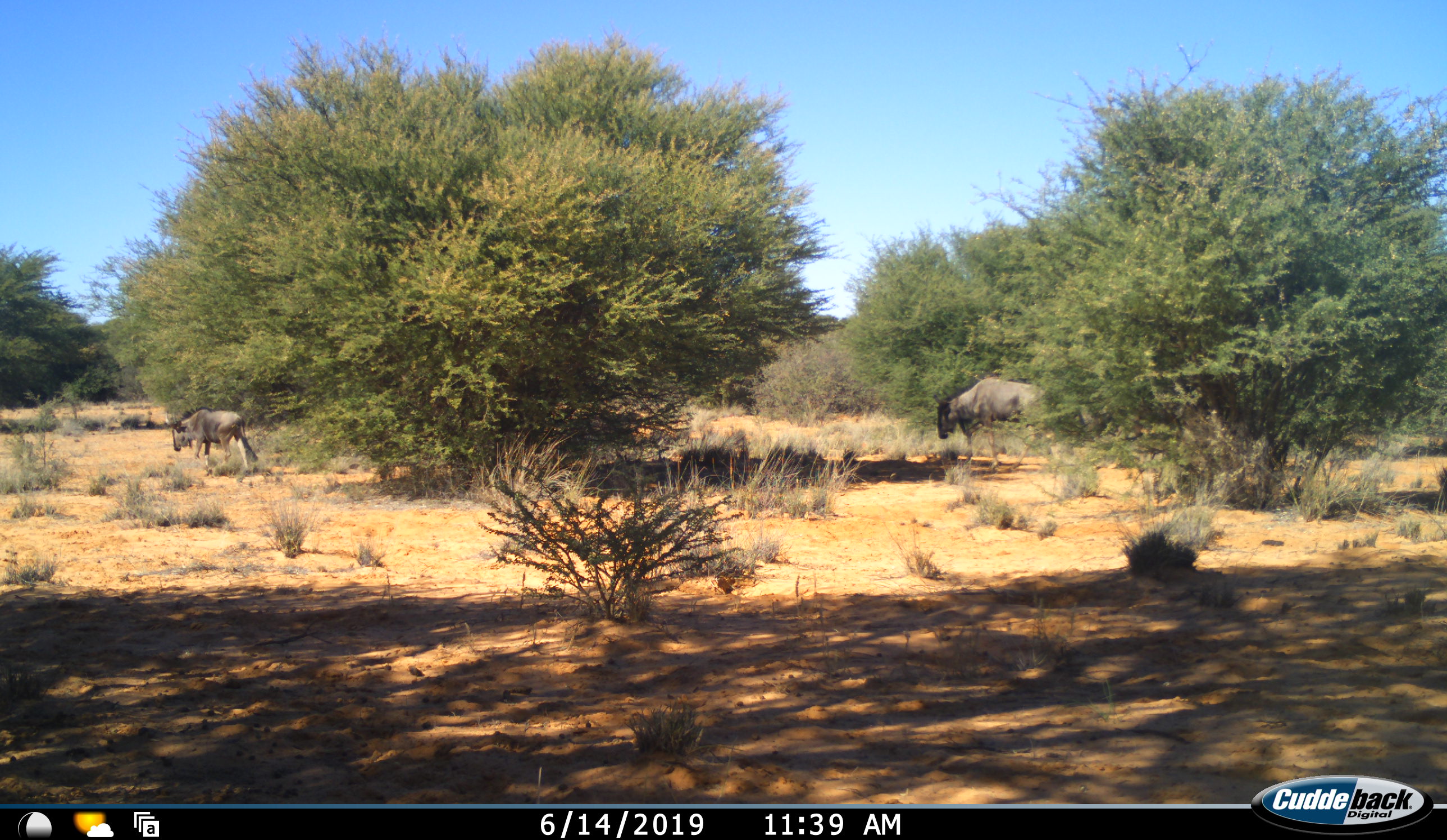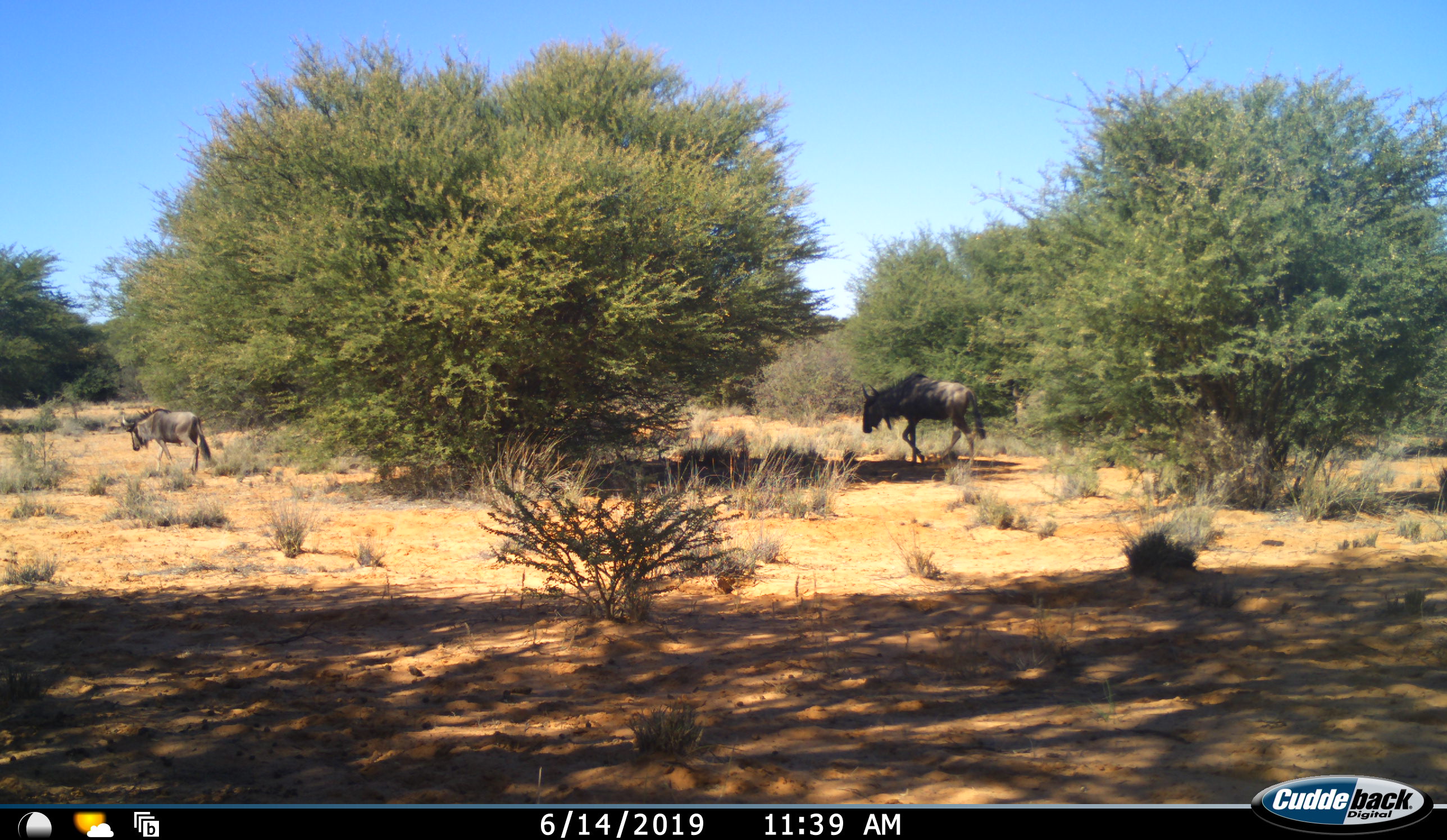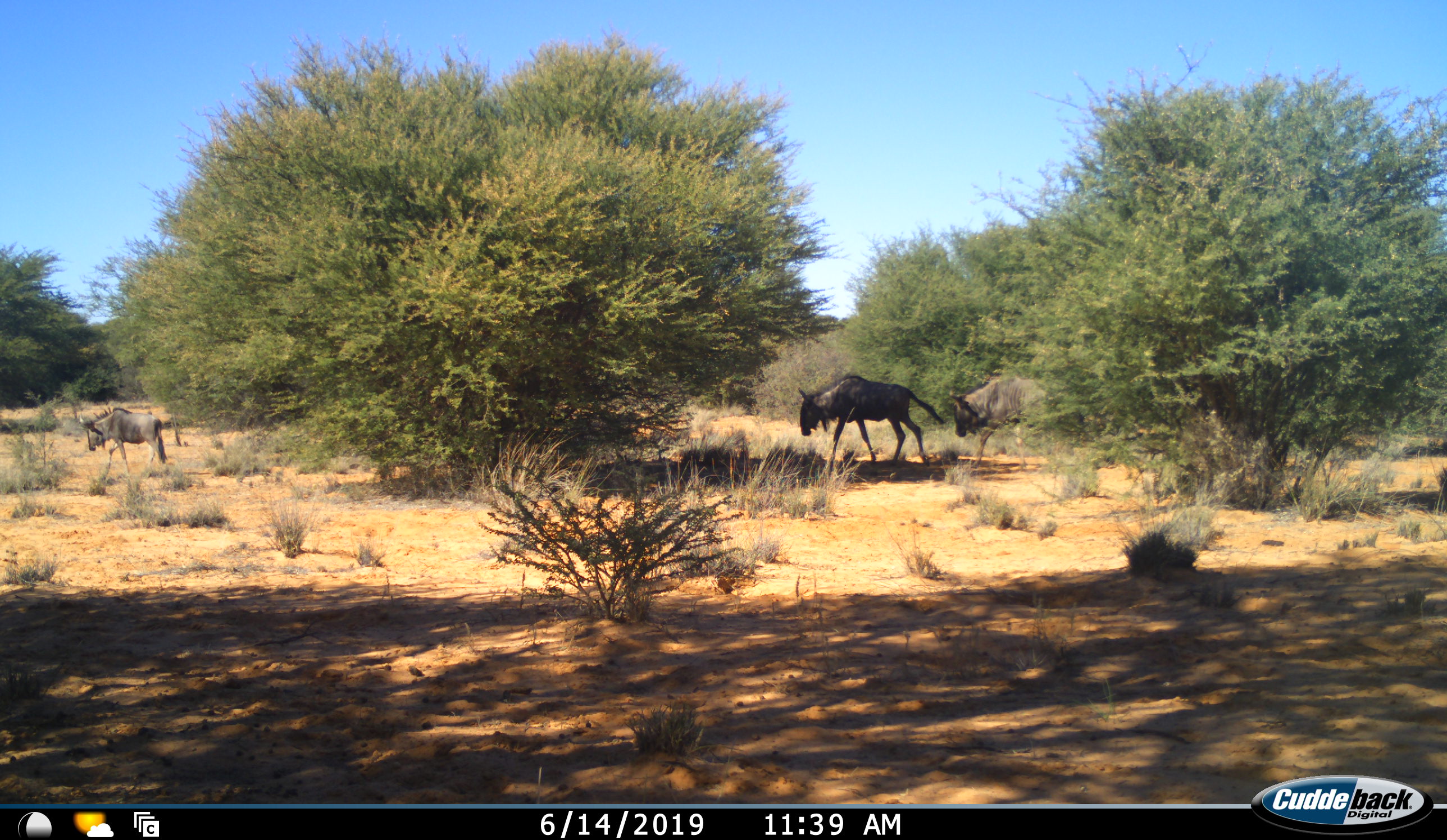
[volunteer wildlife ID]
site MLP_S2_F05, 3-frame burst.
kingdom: Animalia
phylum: Chordata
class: Mammalia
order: Artiodactyla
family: Bovidae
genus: Connochaetes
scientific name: Connochaetes taurinus taurinus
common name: blue wildebeest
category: wildebeestblue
Wildebeestblue (blue wildebeest) (Connochaetes taurinus taurinus), count 3. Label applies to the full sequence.